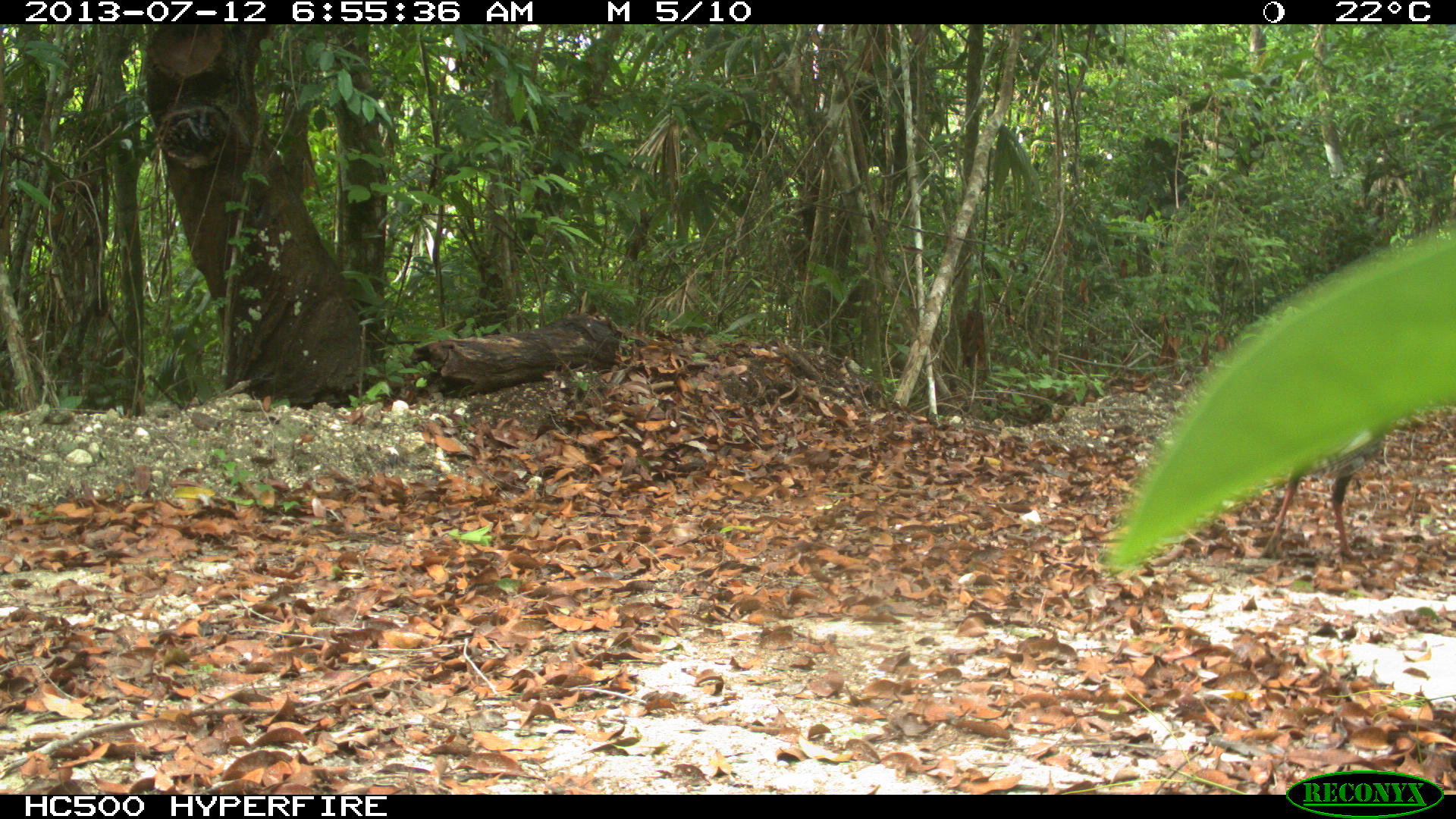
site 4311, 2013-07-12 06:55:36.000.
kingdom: Animalia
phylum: Chordata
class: Aves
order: Galliformes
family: Phasianidae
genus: Meleagris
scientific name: Meleagris ocellata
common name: ocellated turkey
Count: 1.